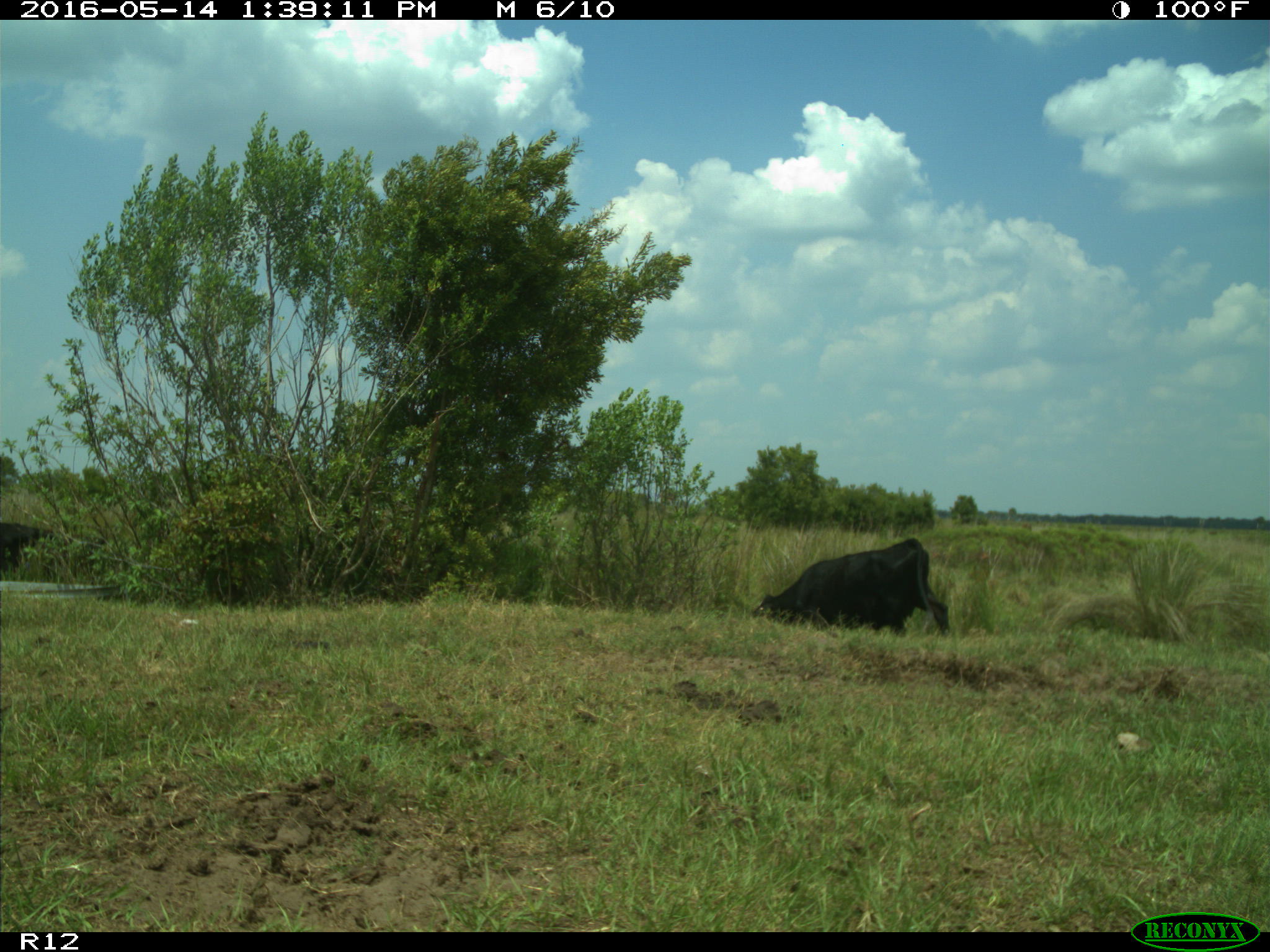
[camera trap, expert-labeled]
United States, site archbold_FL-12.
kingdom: Animalia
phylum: Chordata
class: Mammalia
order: Artiodactyla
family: Bovidae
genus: Bos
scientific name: Bos taurus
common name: domestic cow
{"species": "Bos taurus (domestic cow)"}